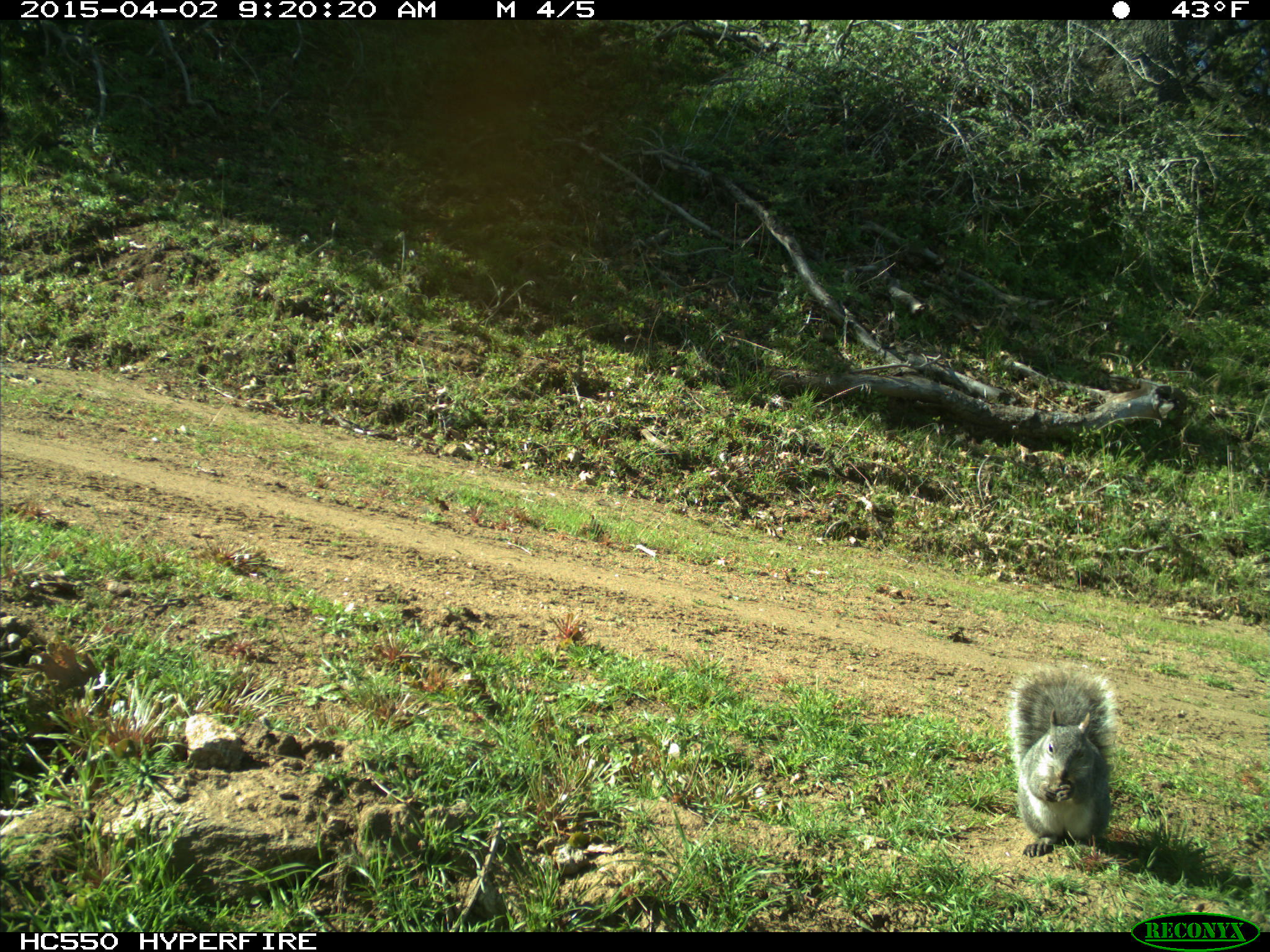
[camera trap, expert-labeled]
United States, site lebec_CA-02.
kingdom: Animalia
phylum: Chordata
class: Mammalia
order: Rodentia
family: Sciuridae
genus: Sciurus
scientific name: Sciurus carolinensis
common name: eastern gray squirrel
Sciurus carolinensis (eastern gray squirrel).